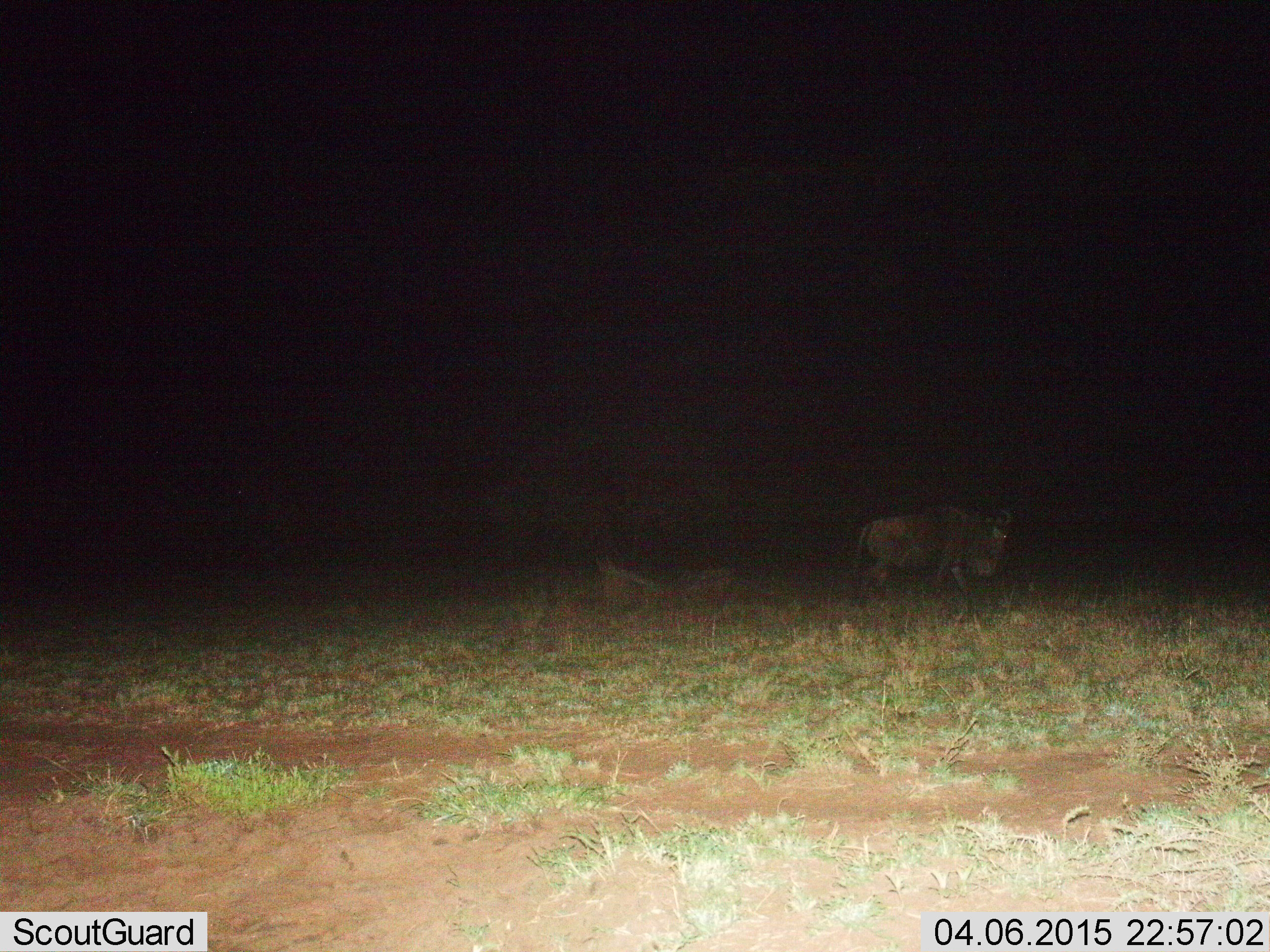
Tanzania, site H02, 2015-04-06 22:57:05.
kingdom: Animalia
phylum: Chordata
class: Mammalia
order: Artiodactyla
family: Bovidae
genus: Connochaetes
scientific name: Connochaetes taurinus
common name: blue wildebeest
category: wildebeest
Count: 1.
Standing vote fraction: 10%.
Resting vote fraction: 0%.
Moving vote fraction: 90%.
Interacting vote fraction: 0%.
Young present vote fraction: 0%.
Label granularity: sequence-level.